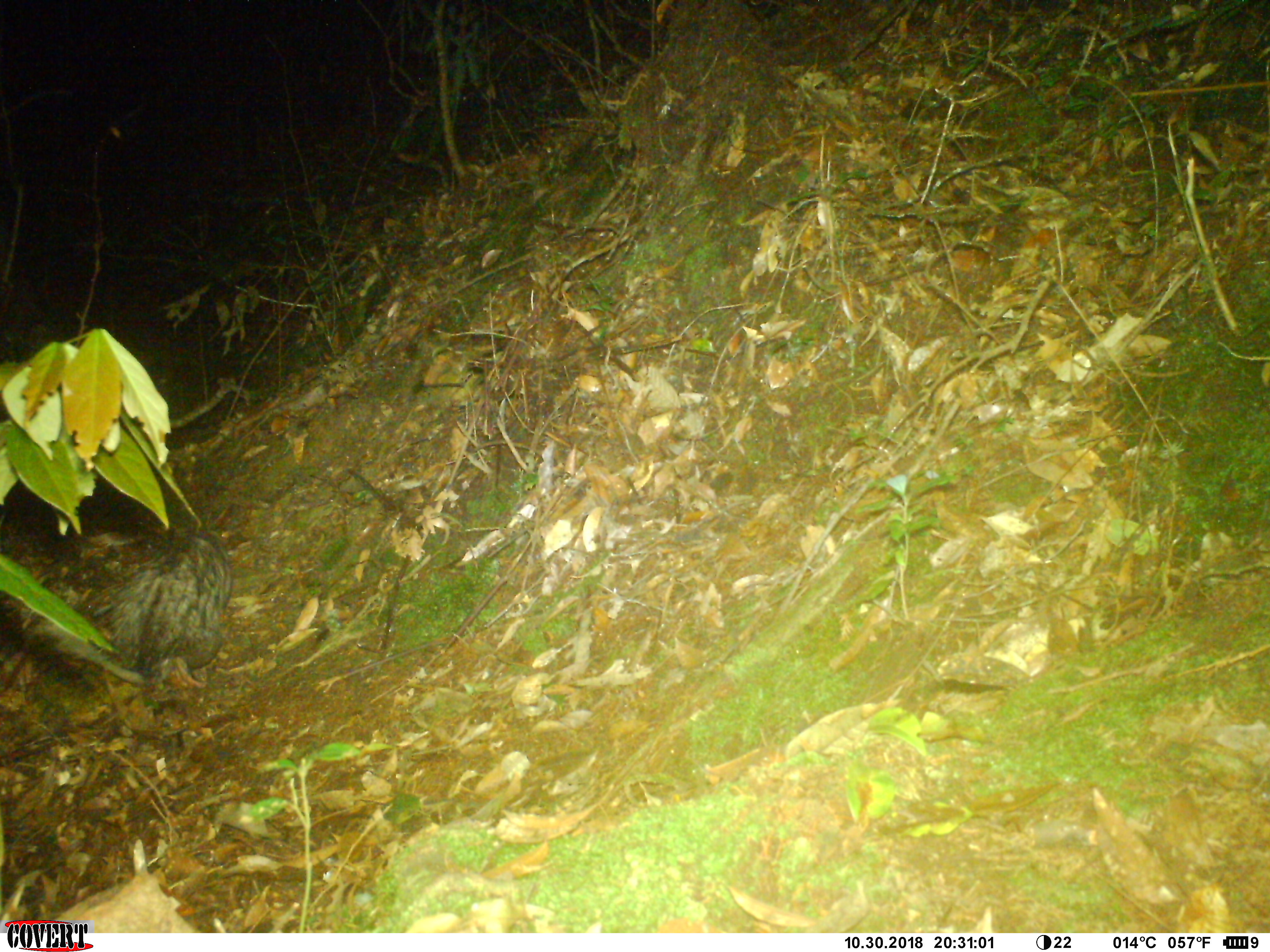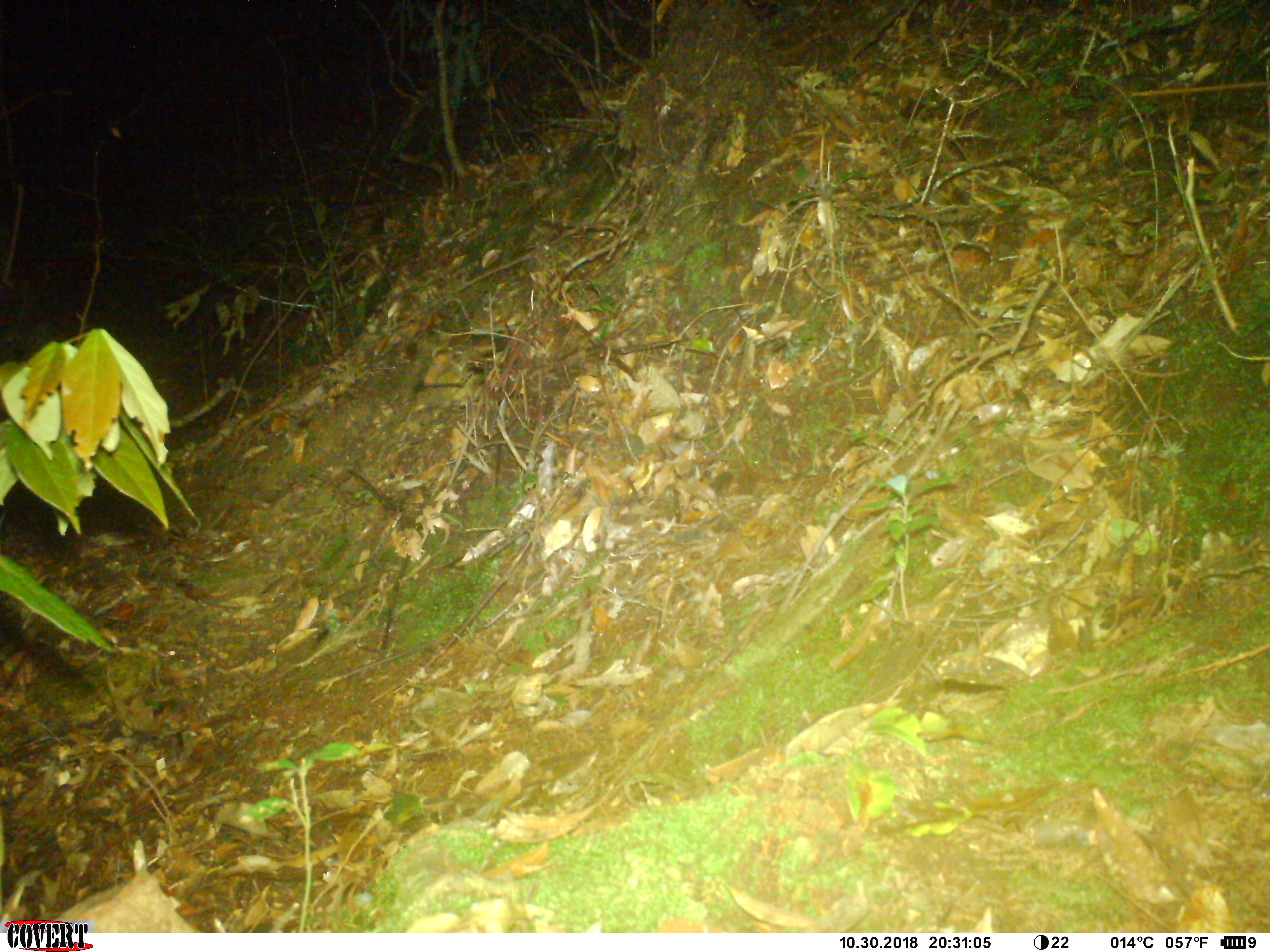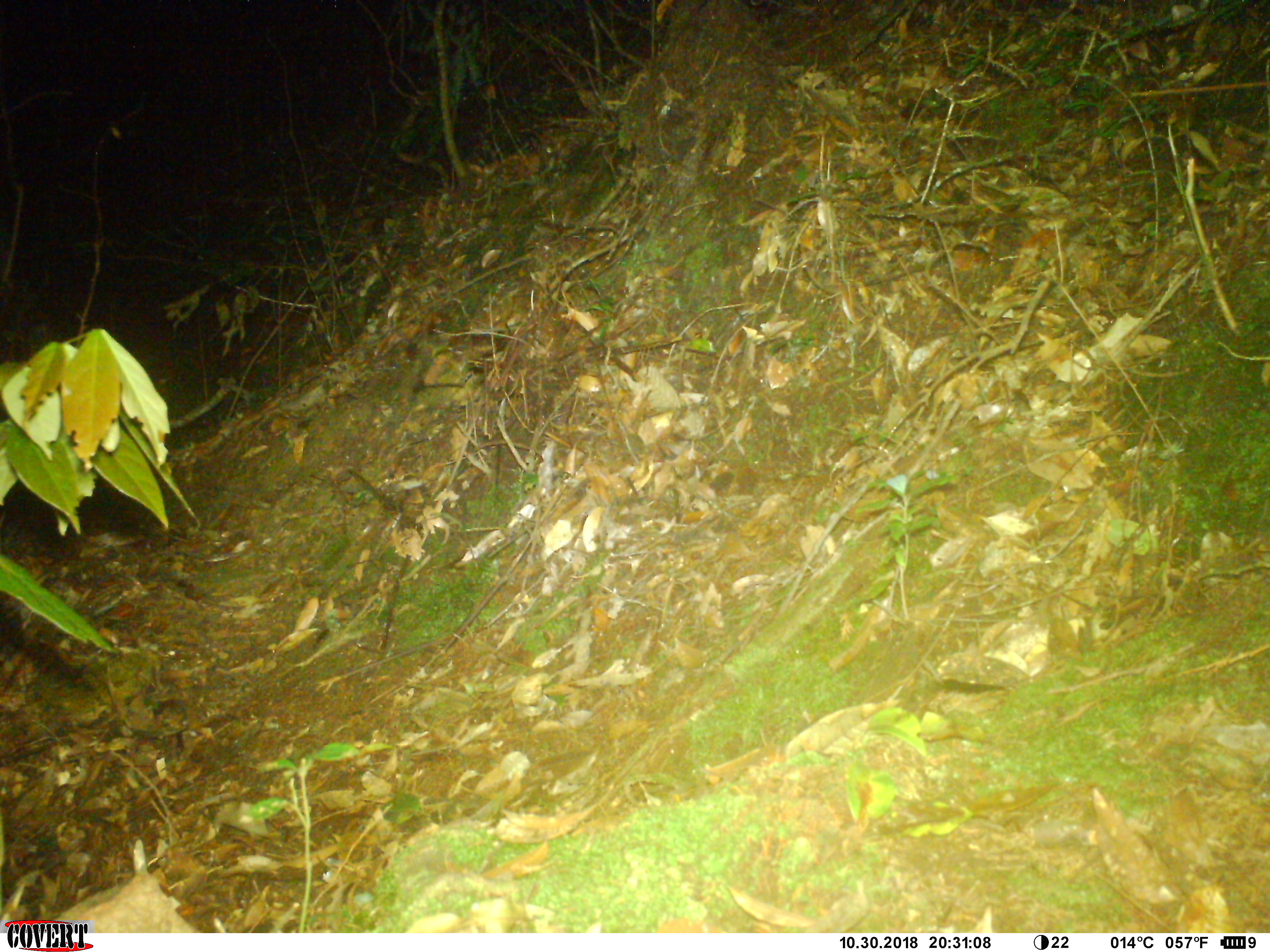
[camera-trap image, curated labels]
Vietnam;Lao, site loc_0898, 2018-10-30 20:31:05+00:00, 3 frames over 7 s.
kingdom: Animalia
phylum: Chordata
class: Mammalia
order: Rodentia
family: Hystricidae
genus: Atherurus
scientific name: Atherurus macrourus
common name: asiatic brush-tailed porcupine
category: asiatic brush tailed porcupine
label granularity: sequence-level